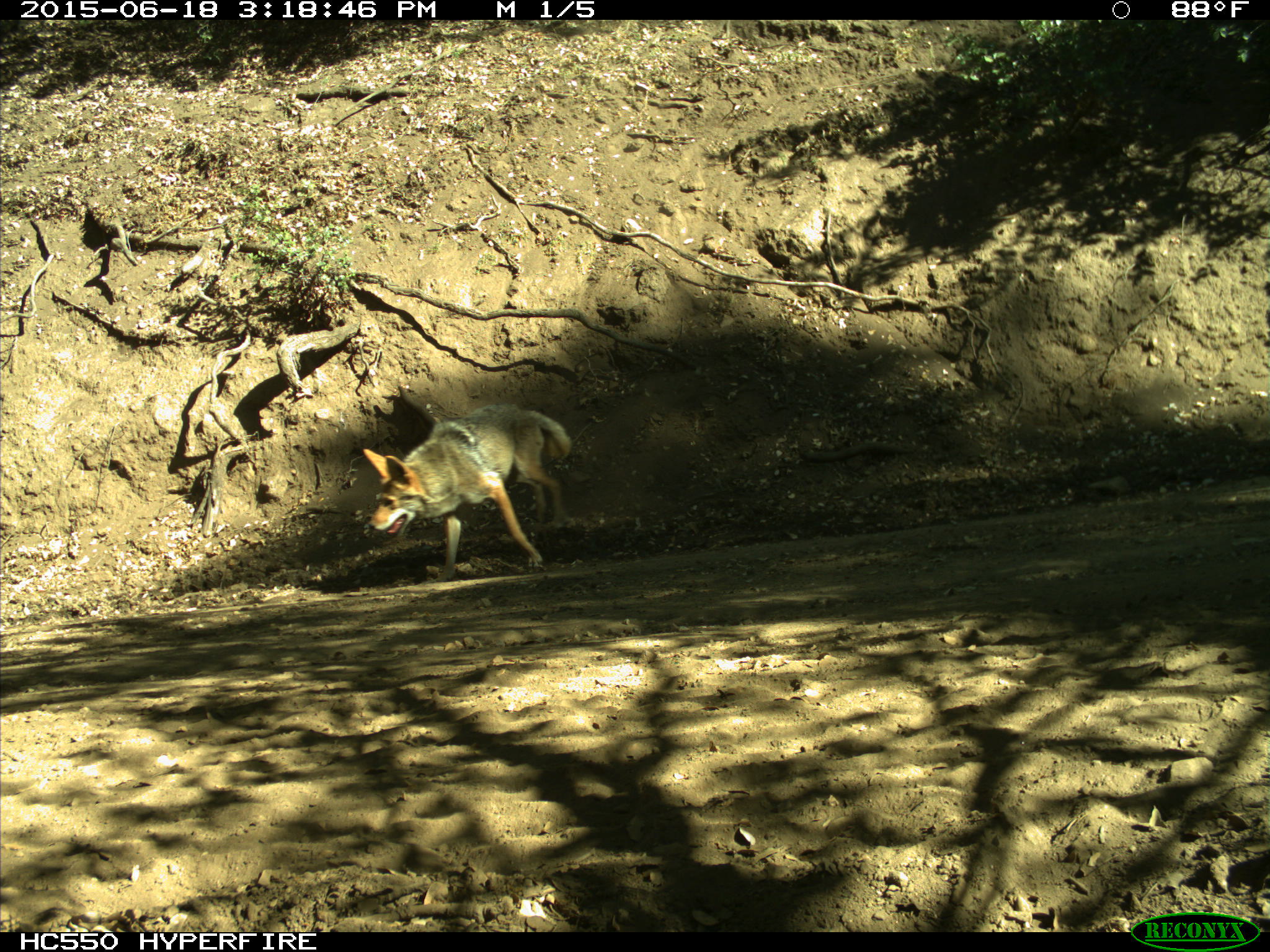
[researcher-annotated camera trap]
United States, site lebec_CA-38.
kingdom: Animalia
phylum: Chordata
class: Mammalia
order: Carnivora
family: Canidae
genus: Canis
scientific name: Canis latrans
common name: coyote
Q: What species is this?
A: Canis latrans (coyote).